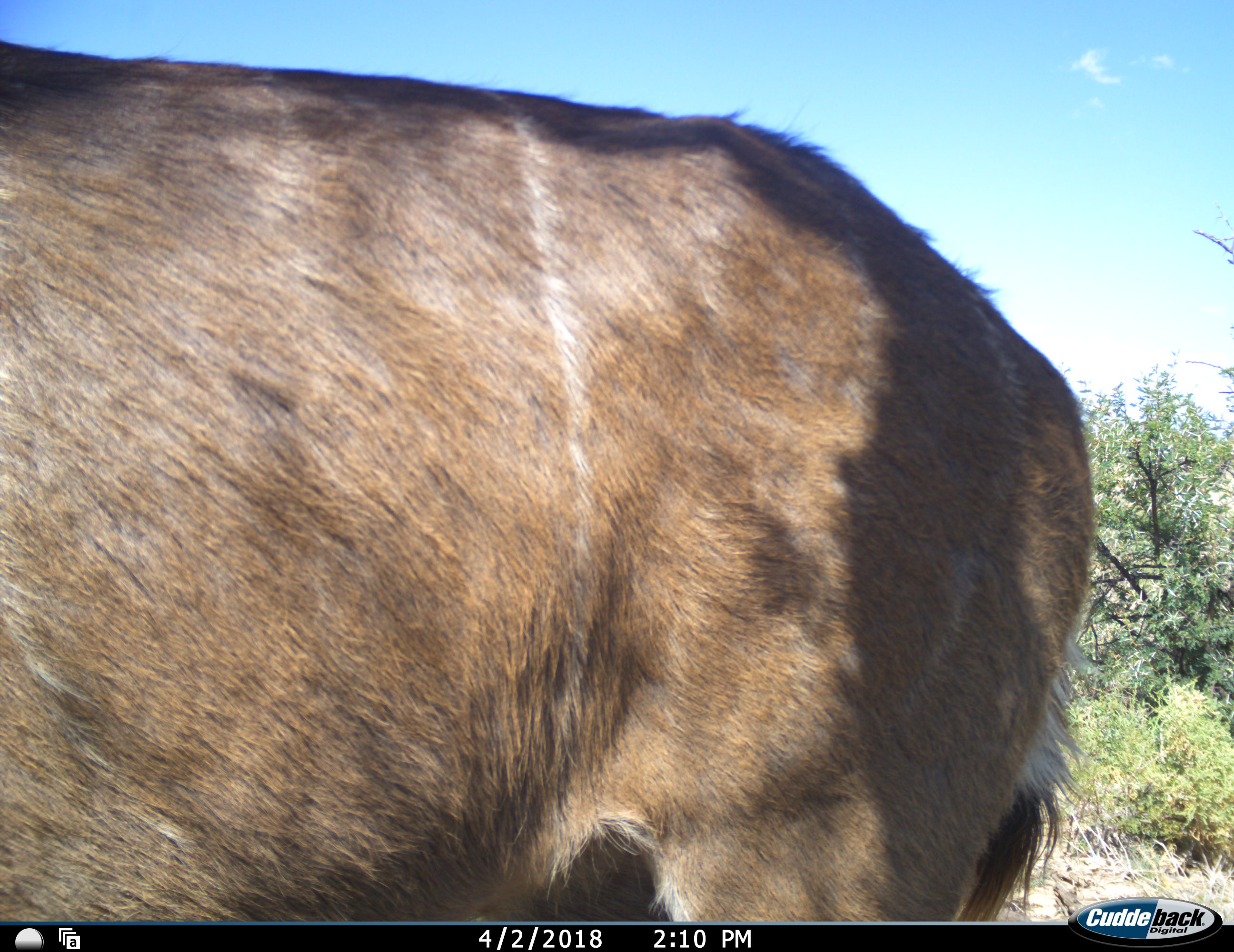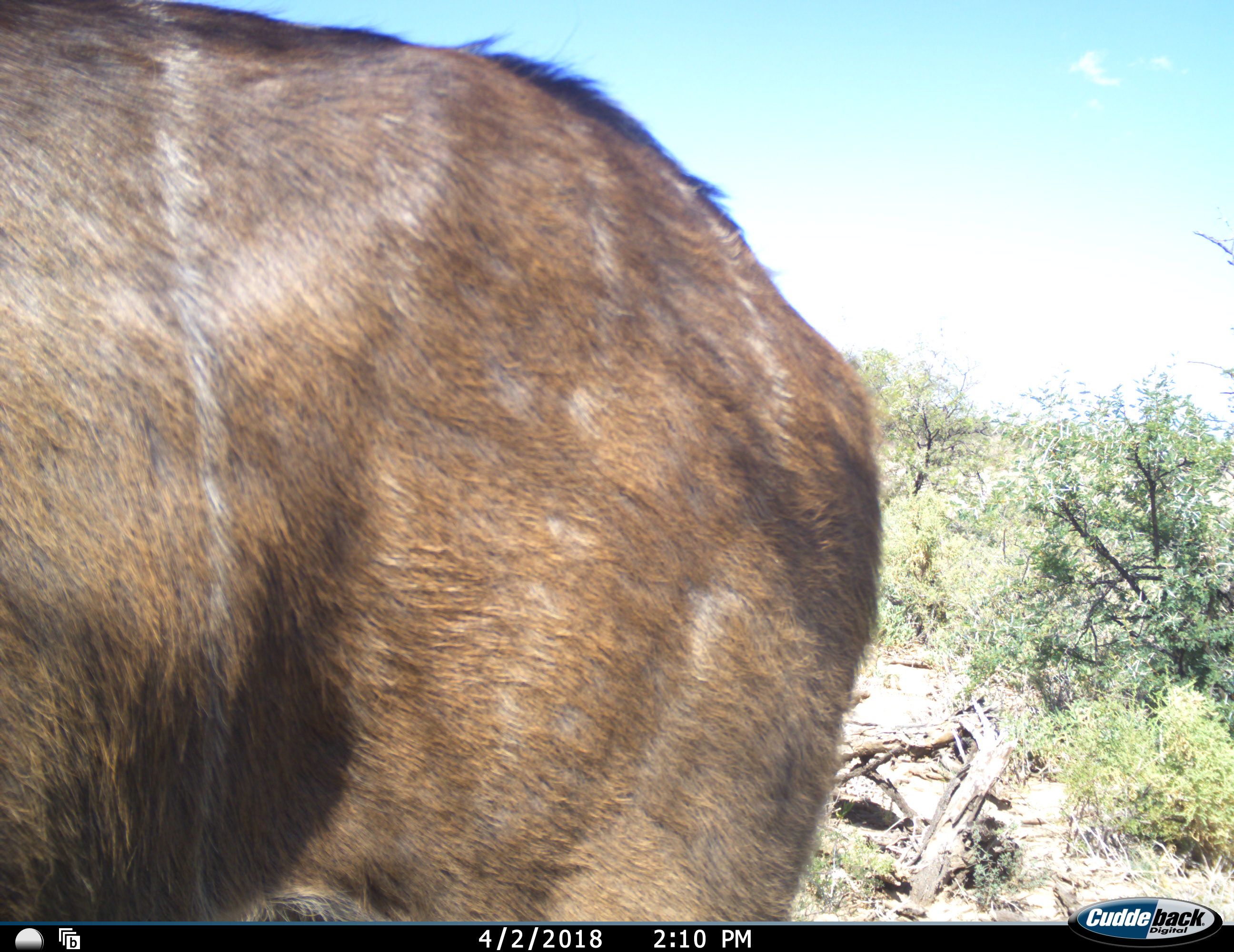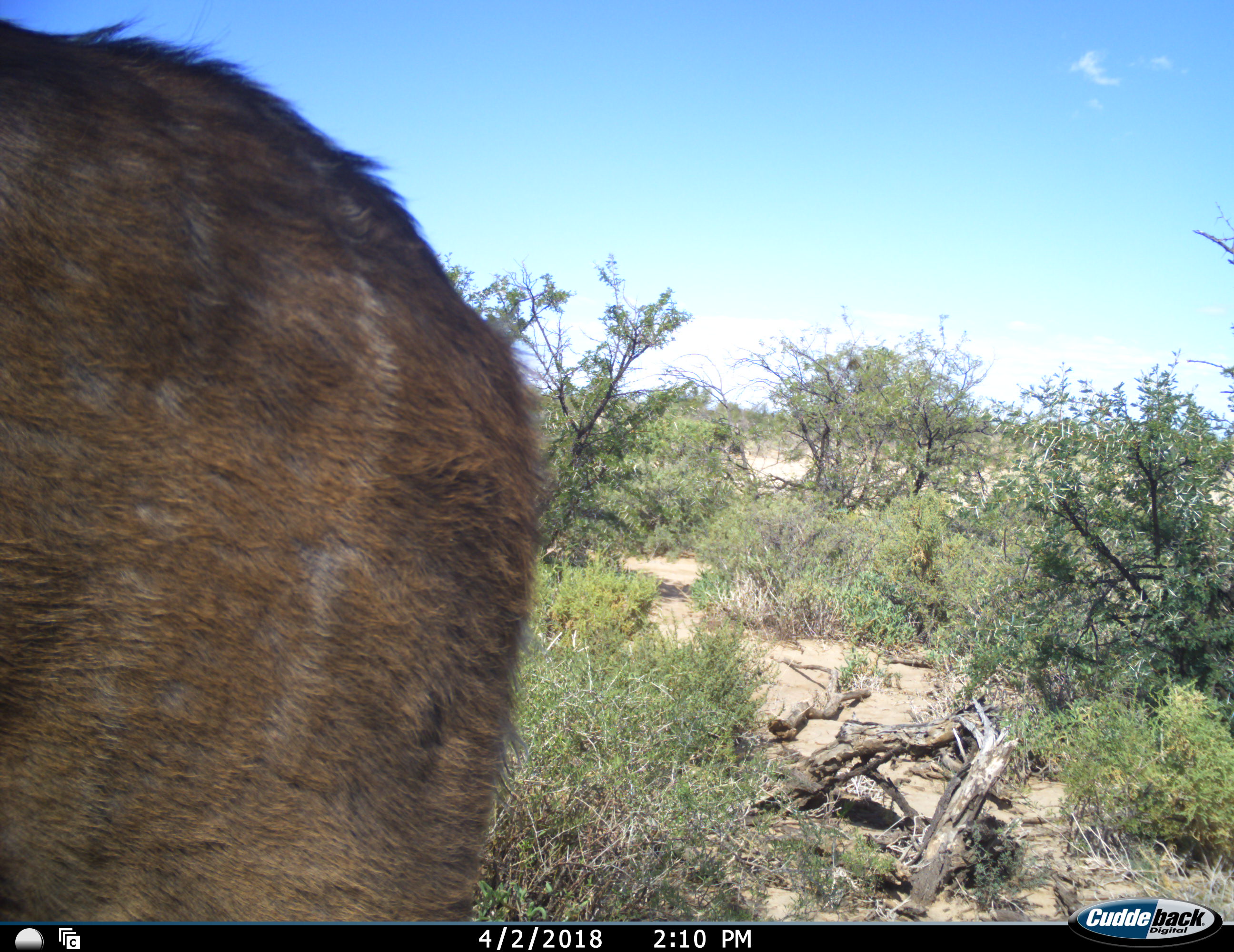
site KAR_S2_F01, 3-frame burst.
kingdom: Animalia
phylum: Chordata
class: Mammalia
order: Artiodactyla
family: Bovidae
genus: Tragelaphus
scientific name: Tragelaphus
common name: kudu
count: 1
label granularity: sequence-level